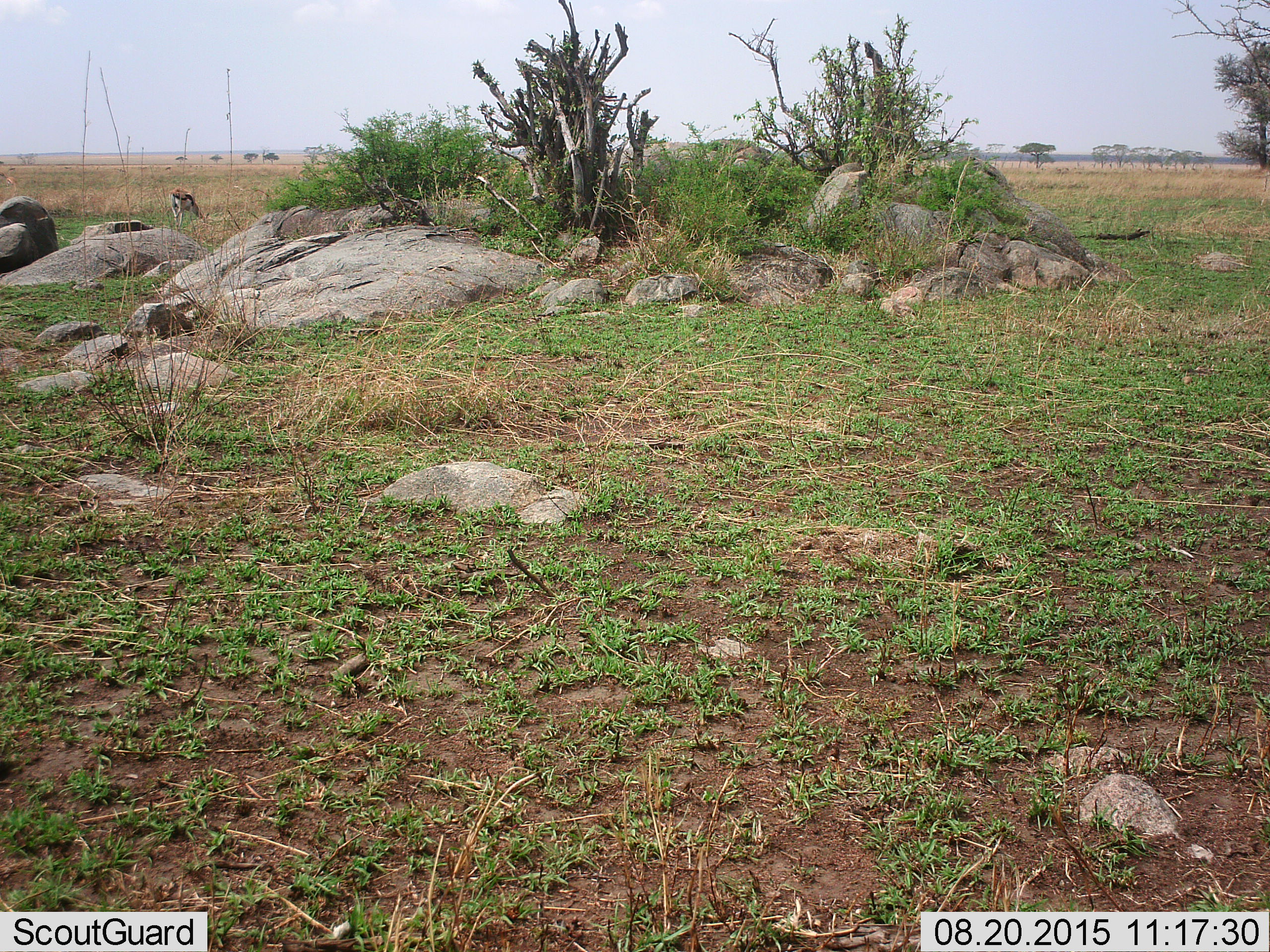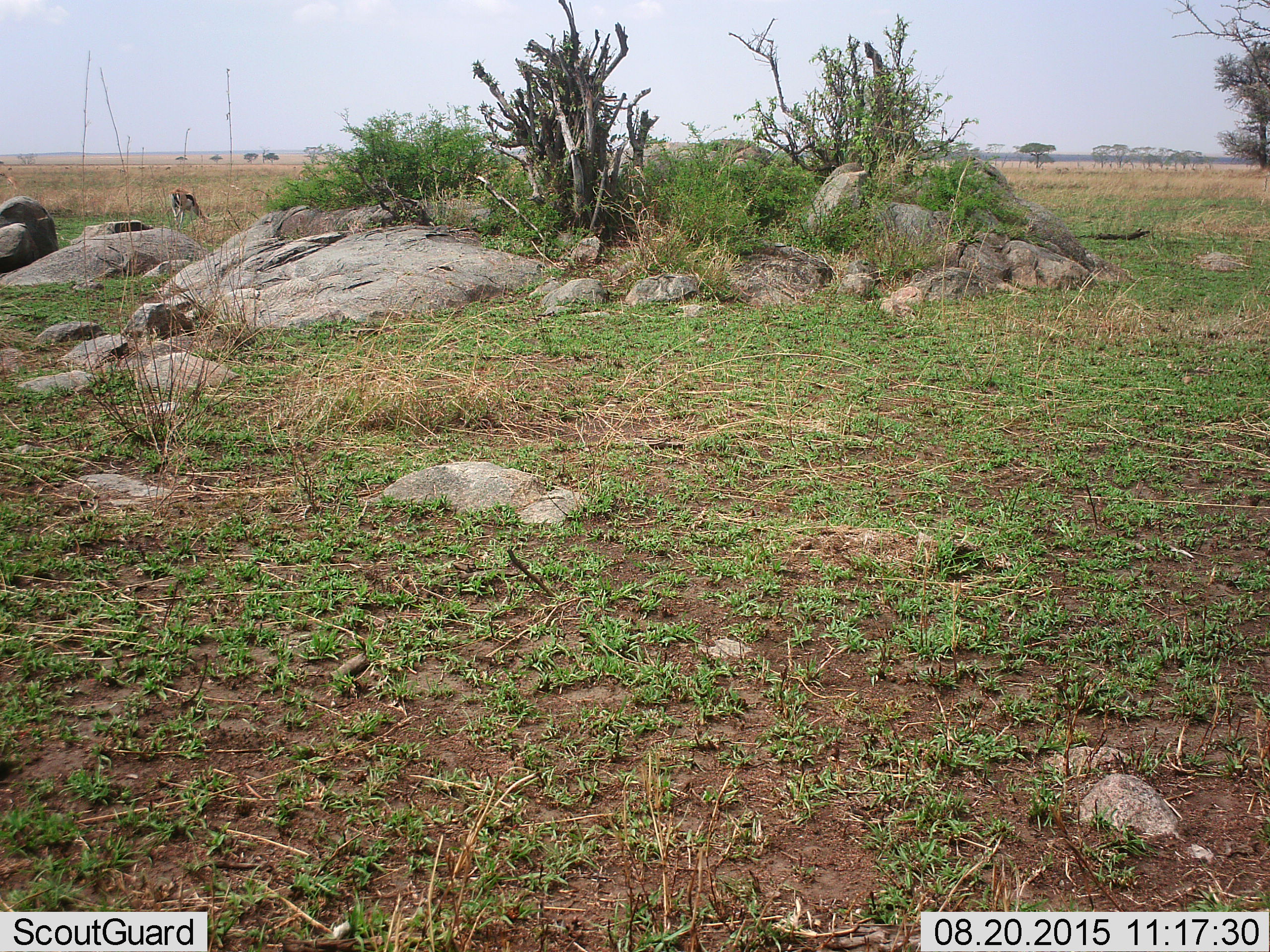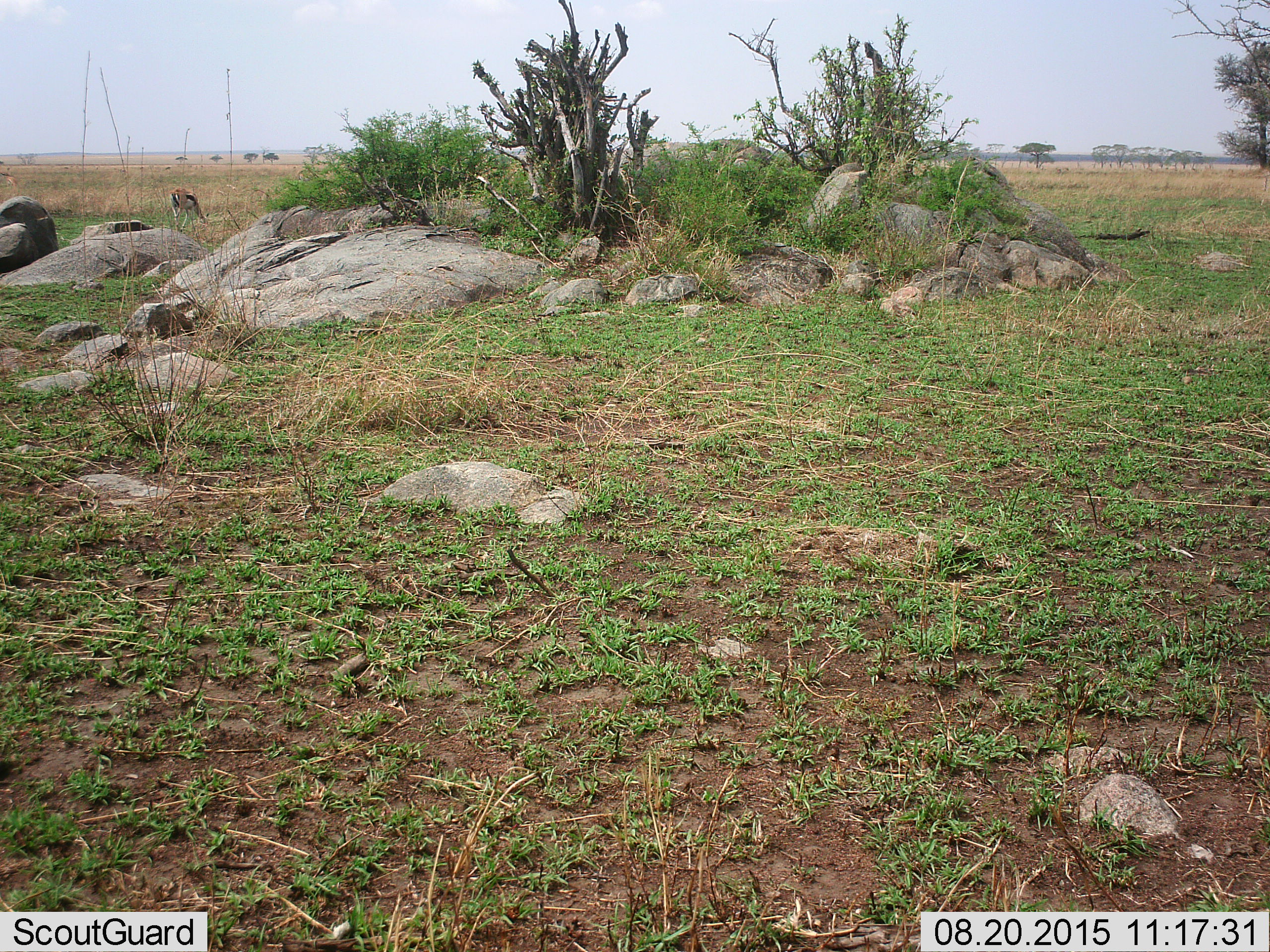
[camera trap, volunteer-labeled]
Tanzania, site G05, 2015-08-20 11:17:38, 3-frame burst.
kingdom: Animalia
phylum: Chordata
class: Mammalia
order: Artiodactyla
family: Bovidae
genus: Eudorcas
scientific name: Eudorcas thomsonii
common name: thomson's gazelle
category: gazellethomsons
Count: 1.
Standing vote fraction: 50%.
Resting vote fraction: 0%.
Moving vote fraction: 40%.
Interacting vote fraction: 0%.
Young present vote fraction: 0%.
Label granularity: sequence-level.